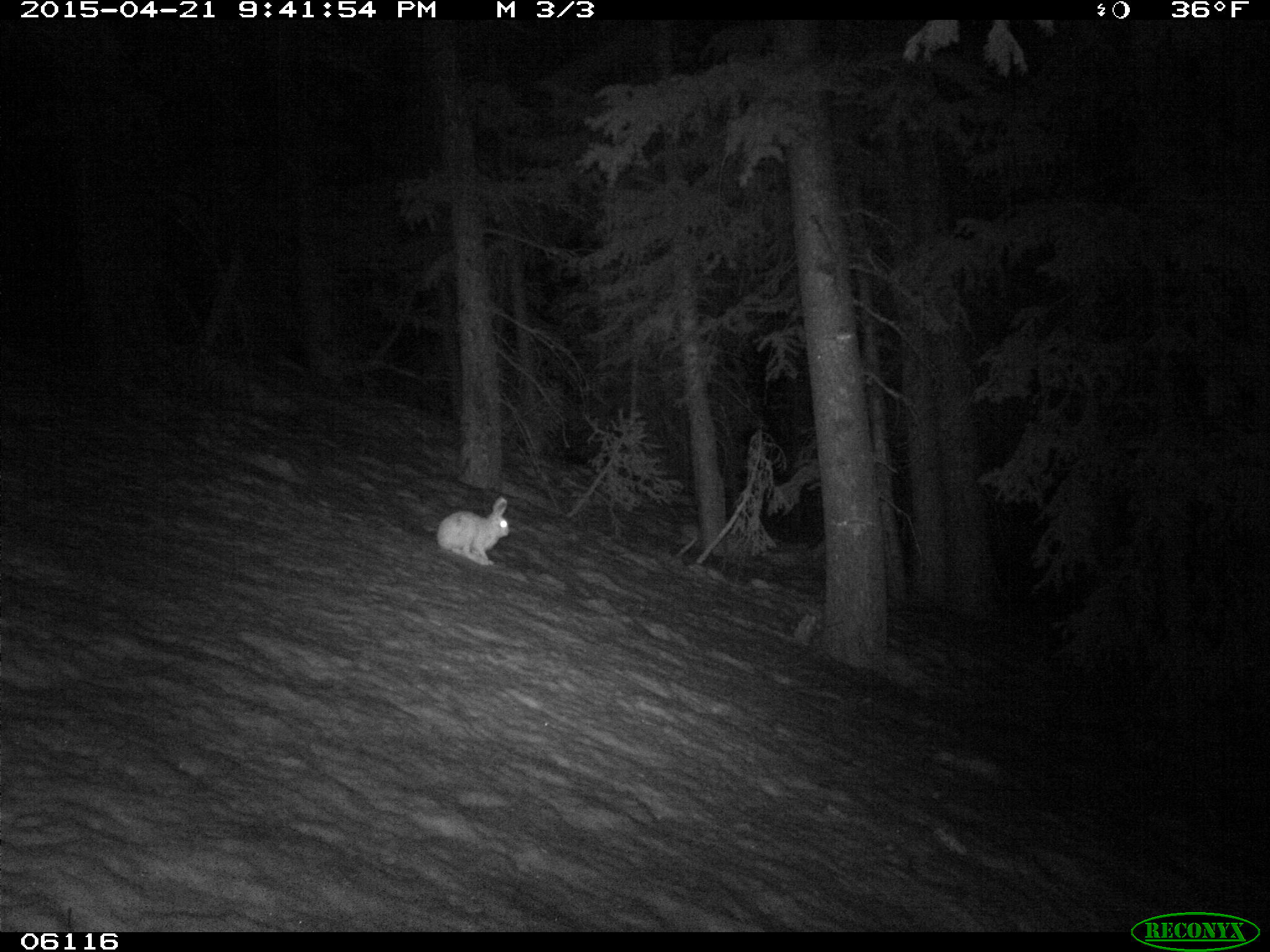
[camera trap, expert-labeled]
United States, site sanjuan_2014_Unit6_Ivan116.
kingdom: Animalia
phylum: Chordata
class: Mammalia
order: Lagomorpha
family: Leporidae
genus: Lepus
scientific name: Lepus americanus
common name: snowshoe hare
Lepus americanus (snowshoe hare).